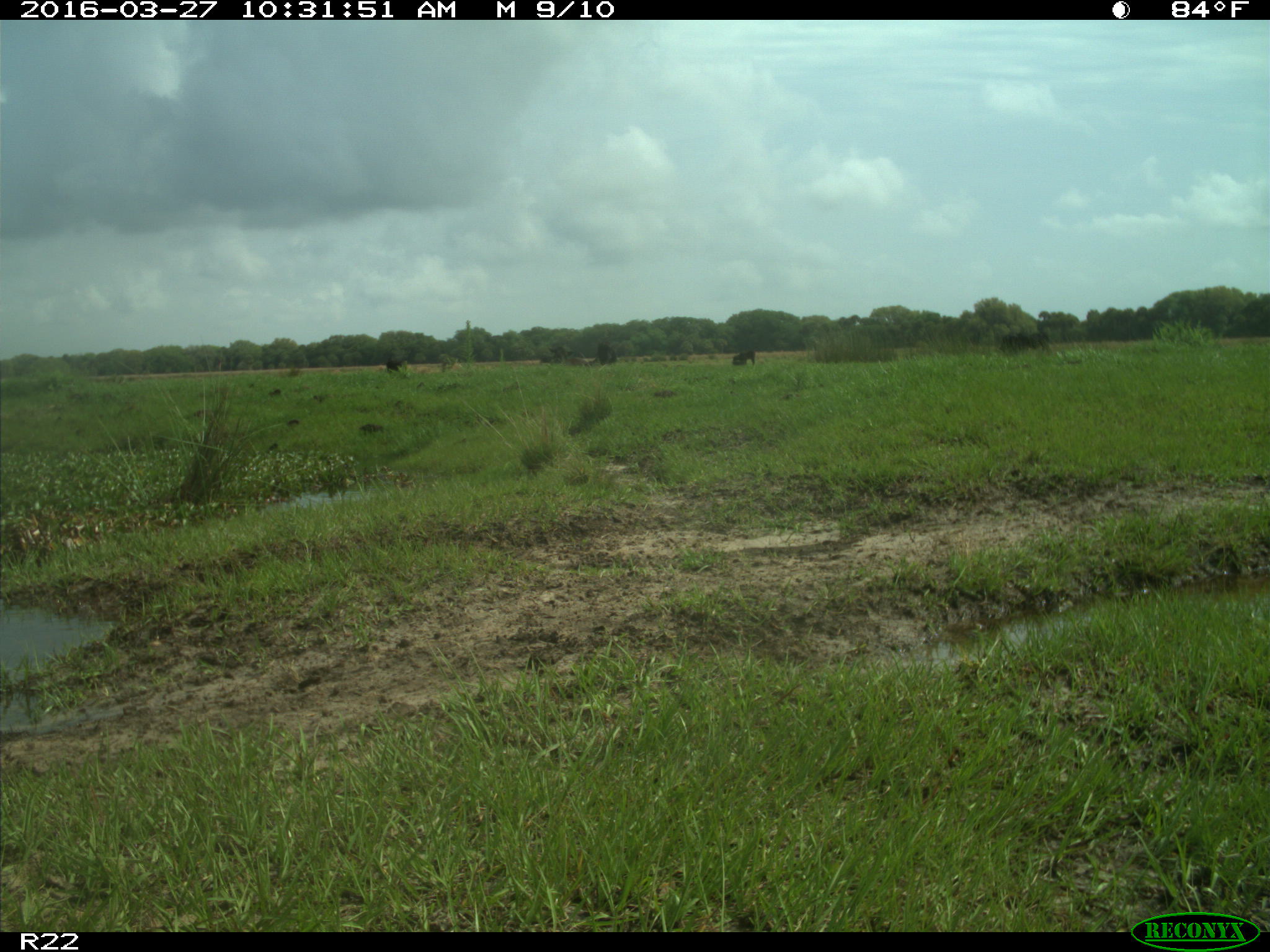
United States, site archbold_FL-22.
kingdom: Animalia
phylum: Chordata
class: Mammalia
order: Artiodactyla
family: Bovidae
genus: Bos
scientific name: Bos taurus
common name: domestic cow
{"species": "Bos taurus (domestic cow)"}